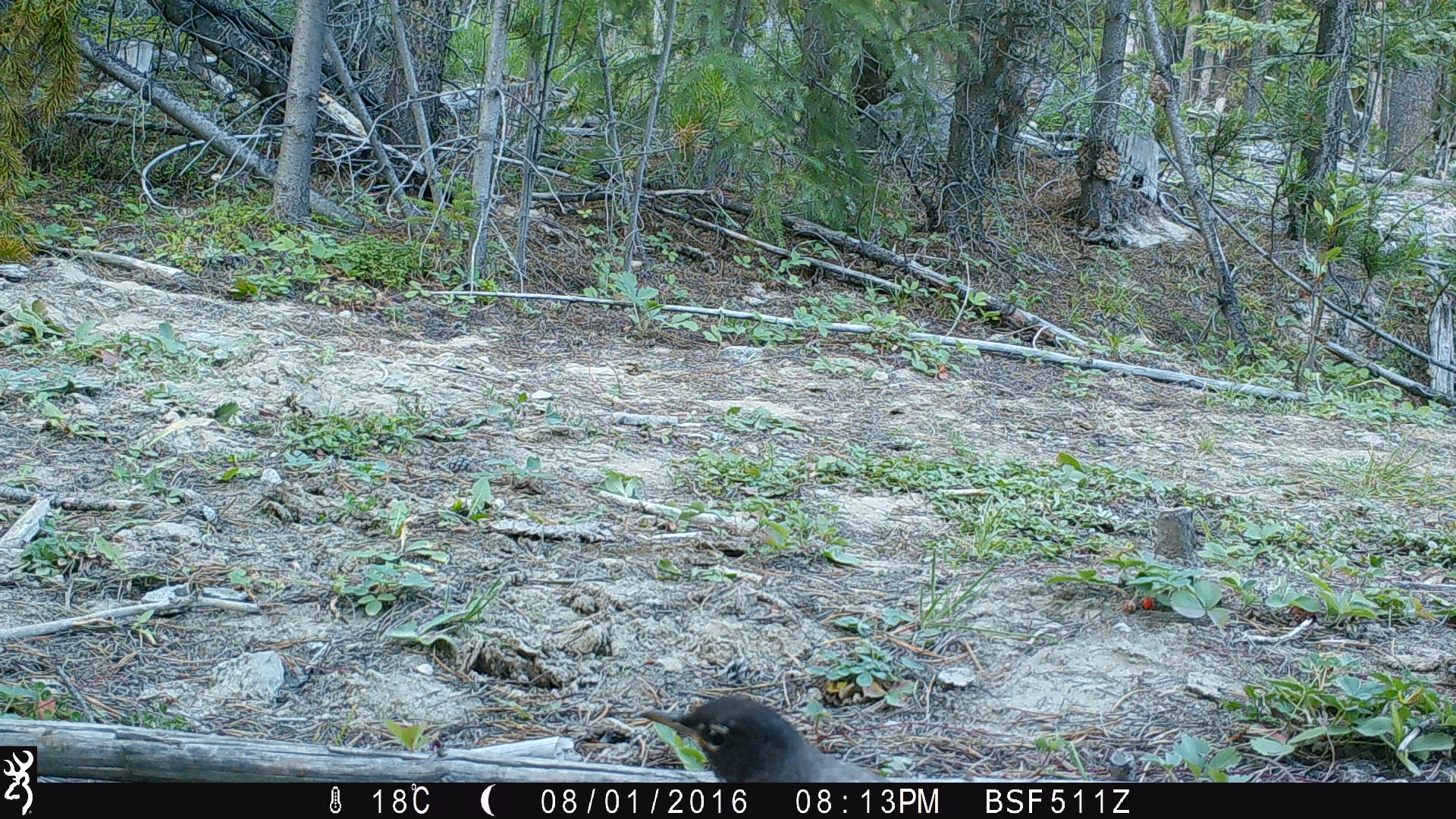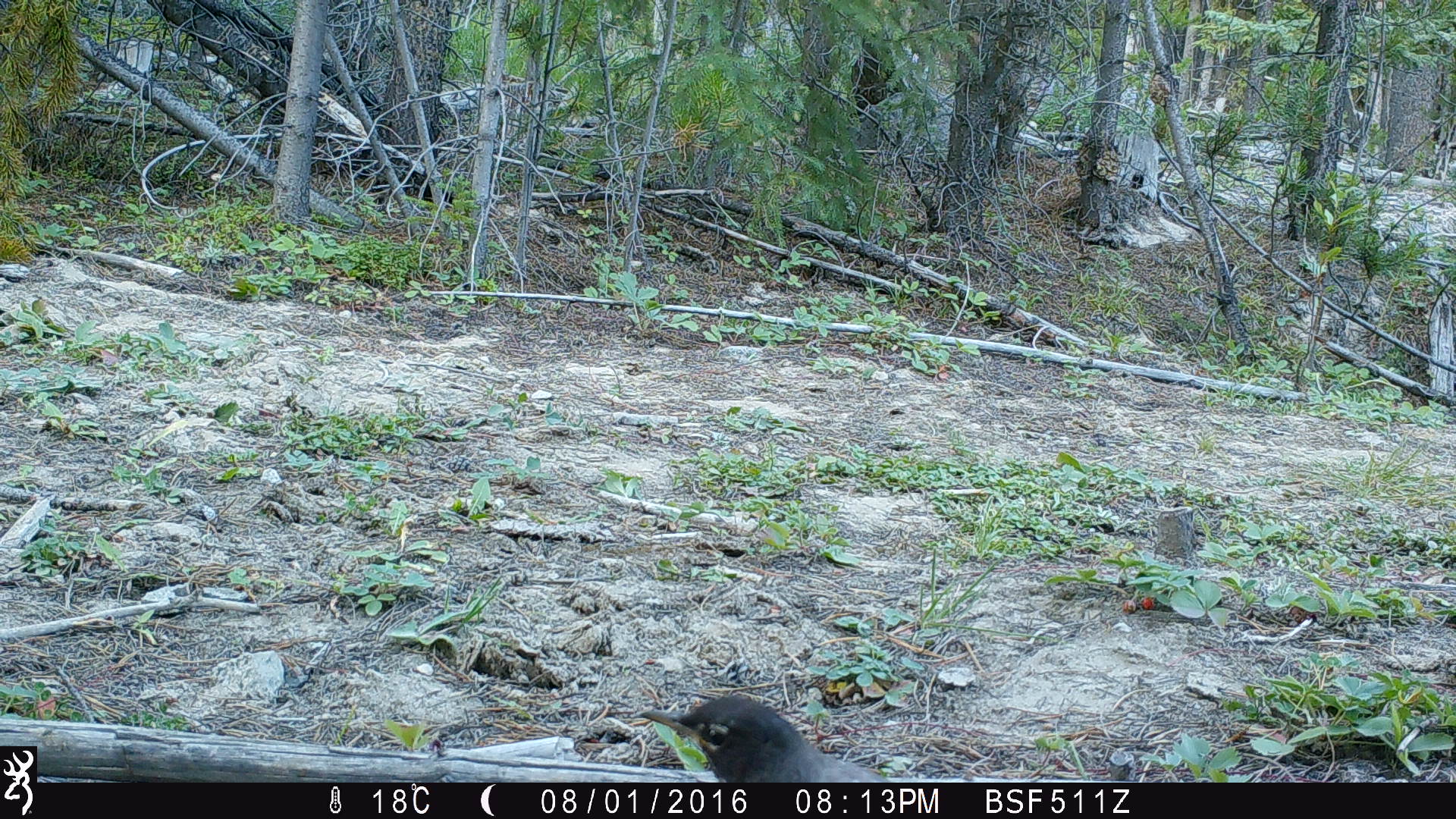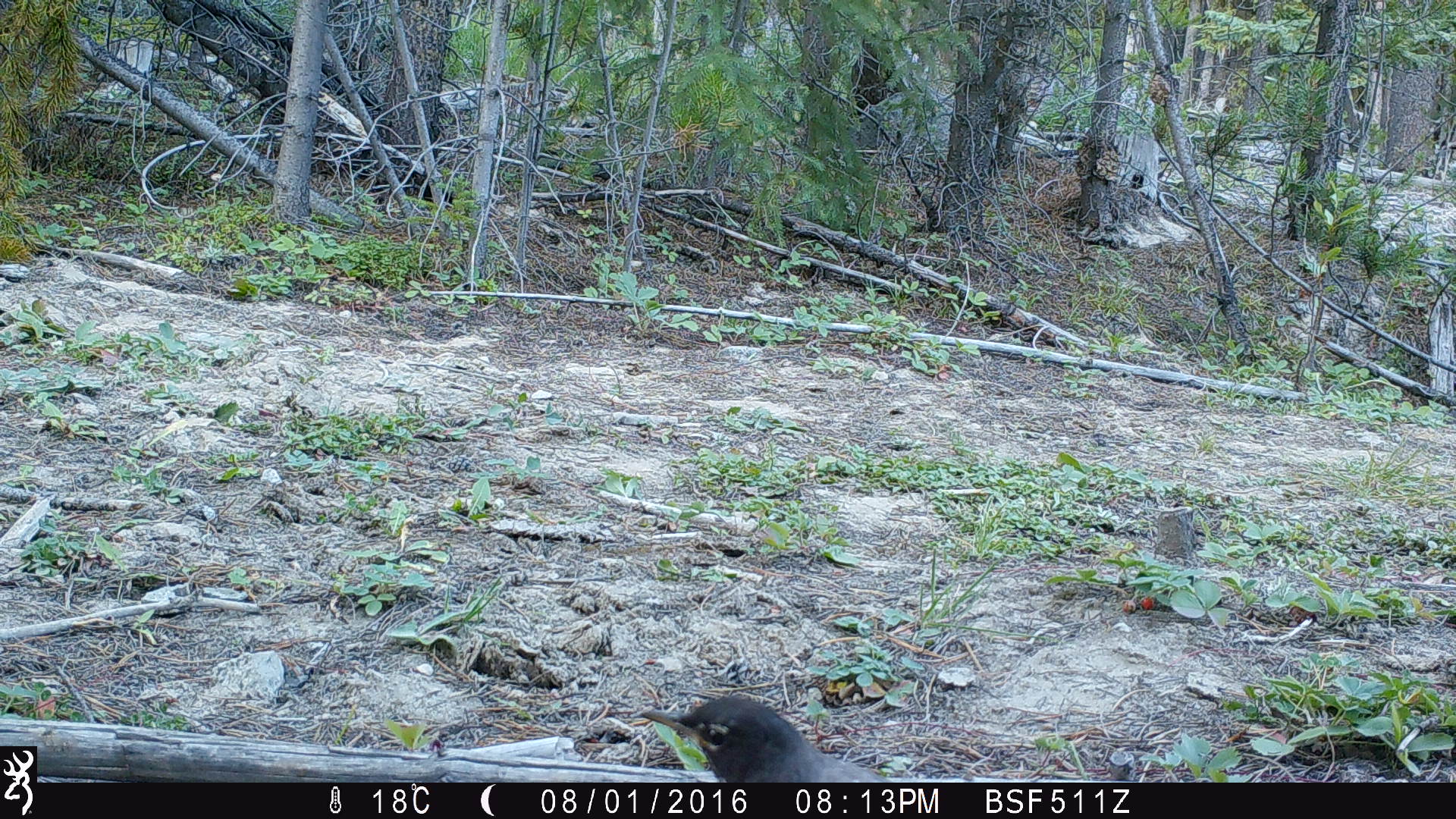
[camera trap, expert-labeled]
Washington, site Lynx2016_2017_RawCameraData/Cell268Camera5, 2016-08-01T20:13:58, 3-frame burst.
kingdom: Animalia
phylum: Chordata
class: Aves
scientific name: Aves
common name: birds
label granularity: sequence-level